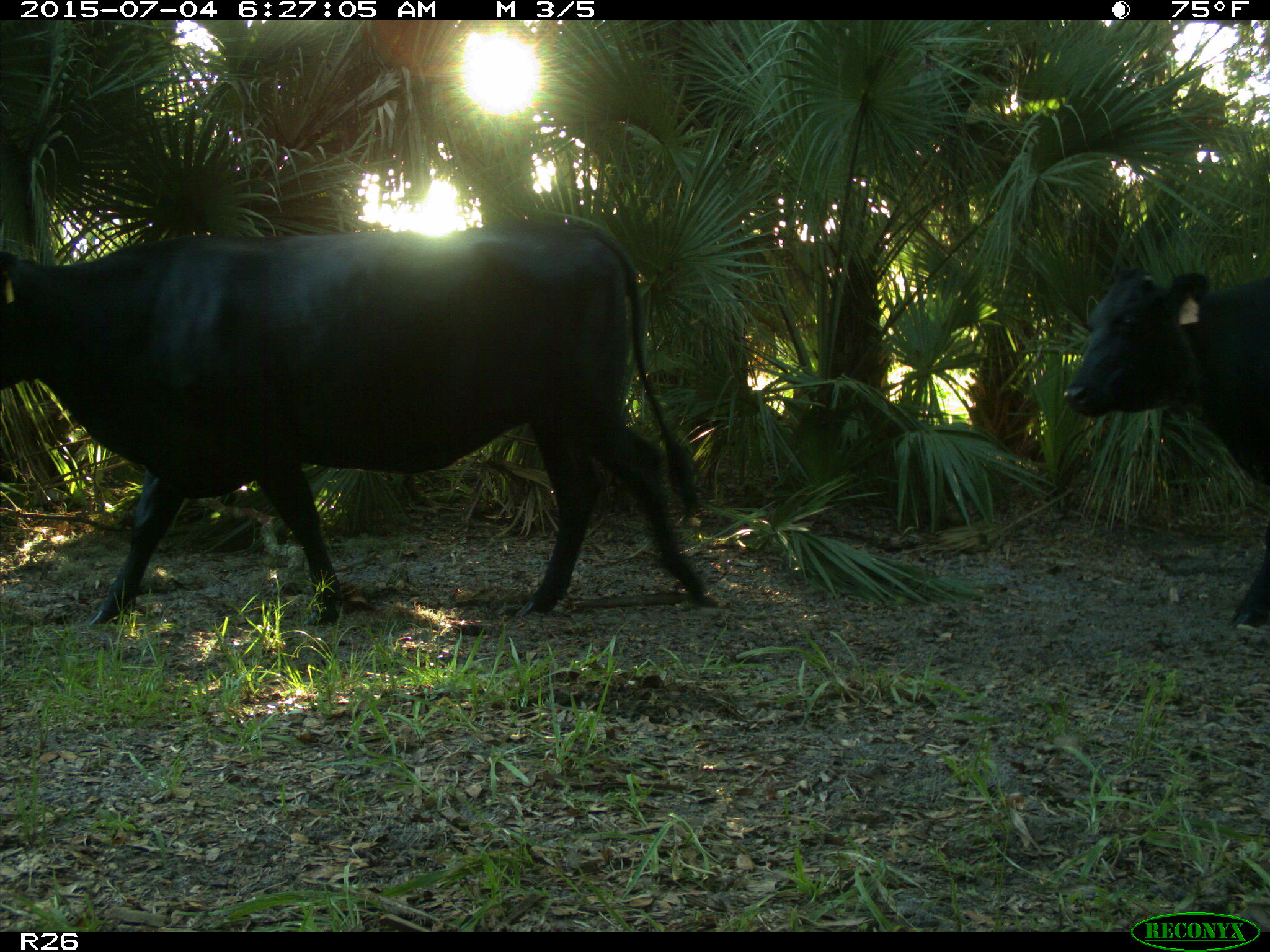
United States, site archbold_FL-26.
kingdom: Animalia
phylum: Chordata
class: Mammalia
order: Artiodactyla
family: Bovidae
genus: Bos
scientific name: Bos taurus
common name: domestic cow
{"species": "Bos taurus (domestic cow)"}